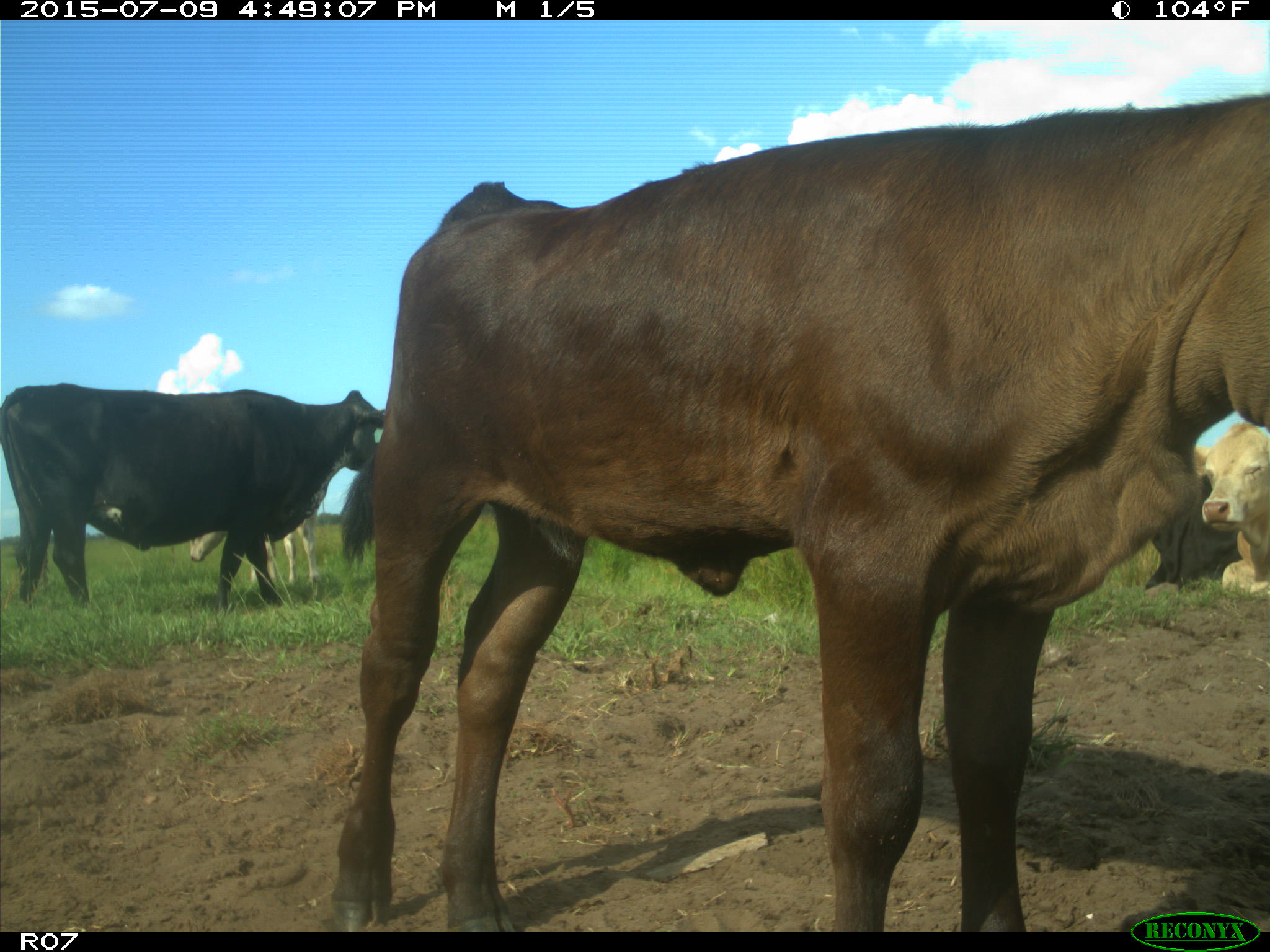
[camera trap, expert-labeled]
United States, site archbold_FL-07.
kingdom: Animalia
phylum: Chordata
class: Mammalia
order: Artiodactyla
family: Bovidae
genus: Bos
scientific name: Bos taurus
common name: domestic cow